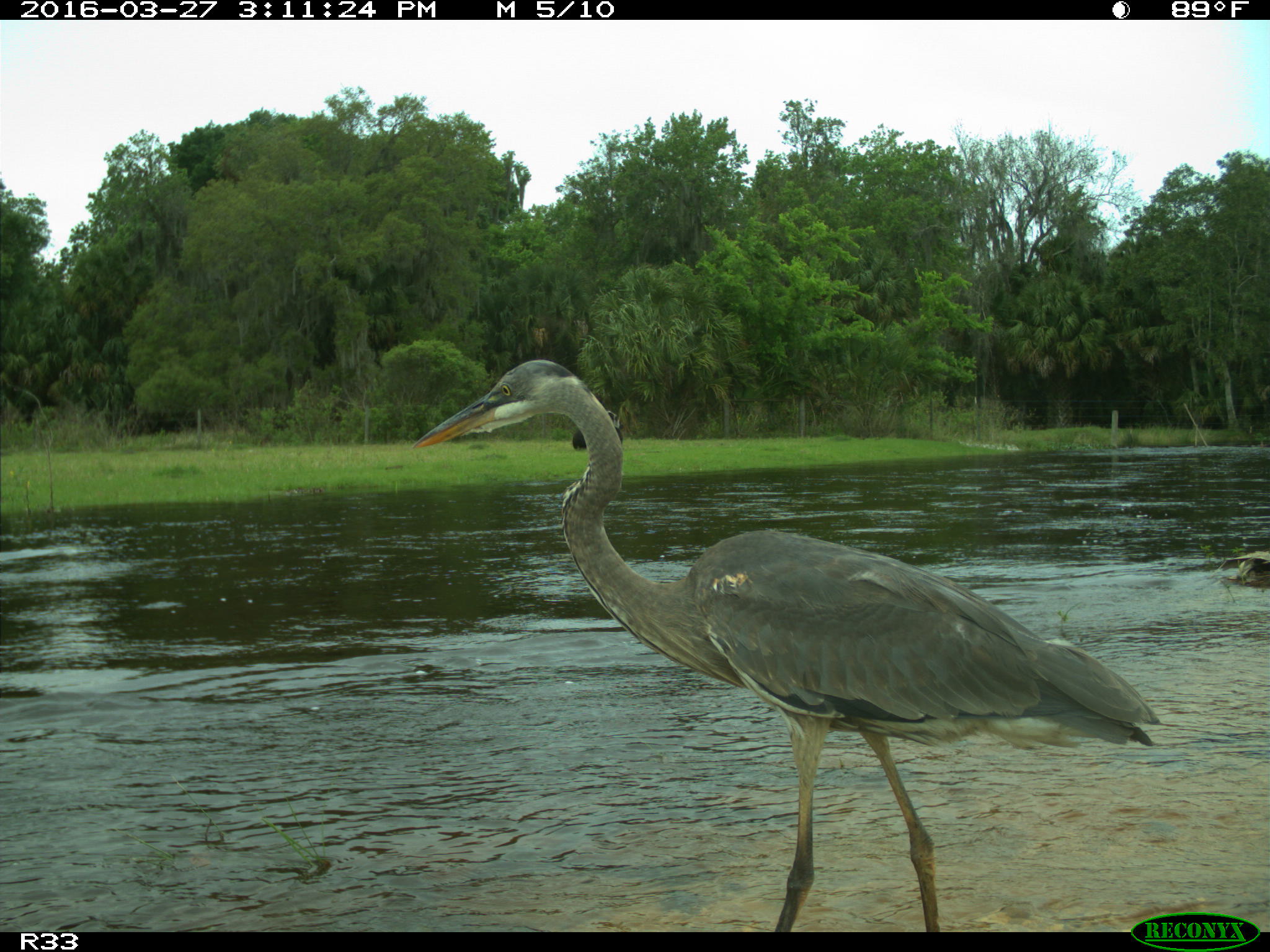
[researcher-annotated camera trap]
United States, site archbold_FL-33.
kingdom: Animalia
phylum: Chordata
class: Mammalia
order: Artiodactyla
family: Bovidae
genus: Bos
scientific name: Bos taurus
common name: domestic cow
Bos taurus (domestic cow).